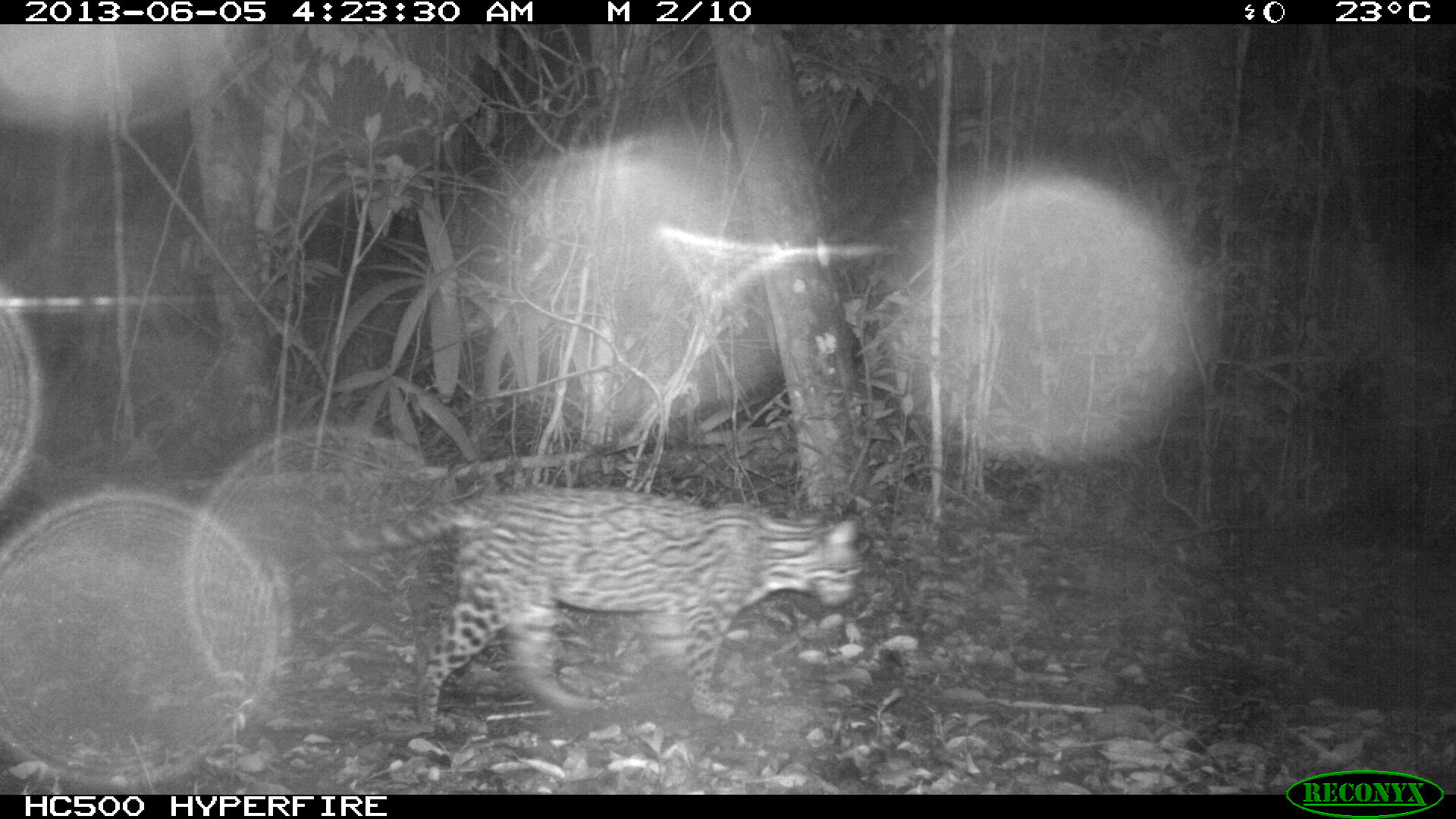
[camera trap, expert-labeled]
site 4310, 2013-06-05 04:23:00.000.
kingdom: Animalia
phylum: Chordata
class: Mammalia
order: Carnivora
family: Felidae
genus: Leopardus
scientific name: Leopardus pardalis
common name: ocelot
Leopardus pardalis (ocelot), count 1, sex female.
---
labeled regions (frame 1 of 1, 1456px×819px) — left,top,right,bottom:
leopardus pardalis: 267,484,865,729